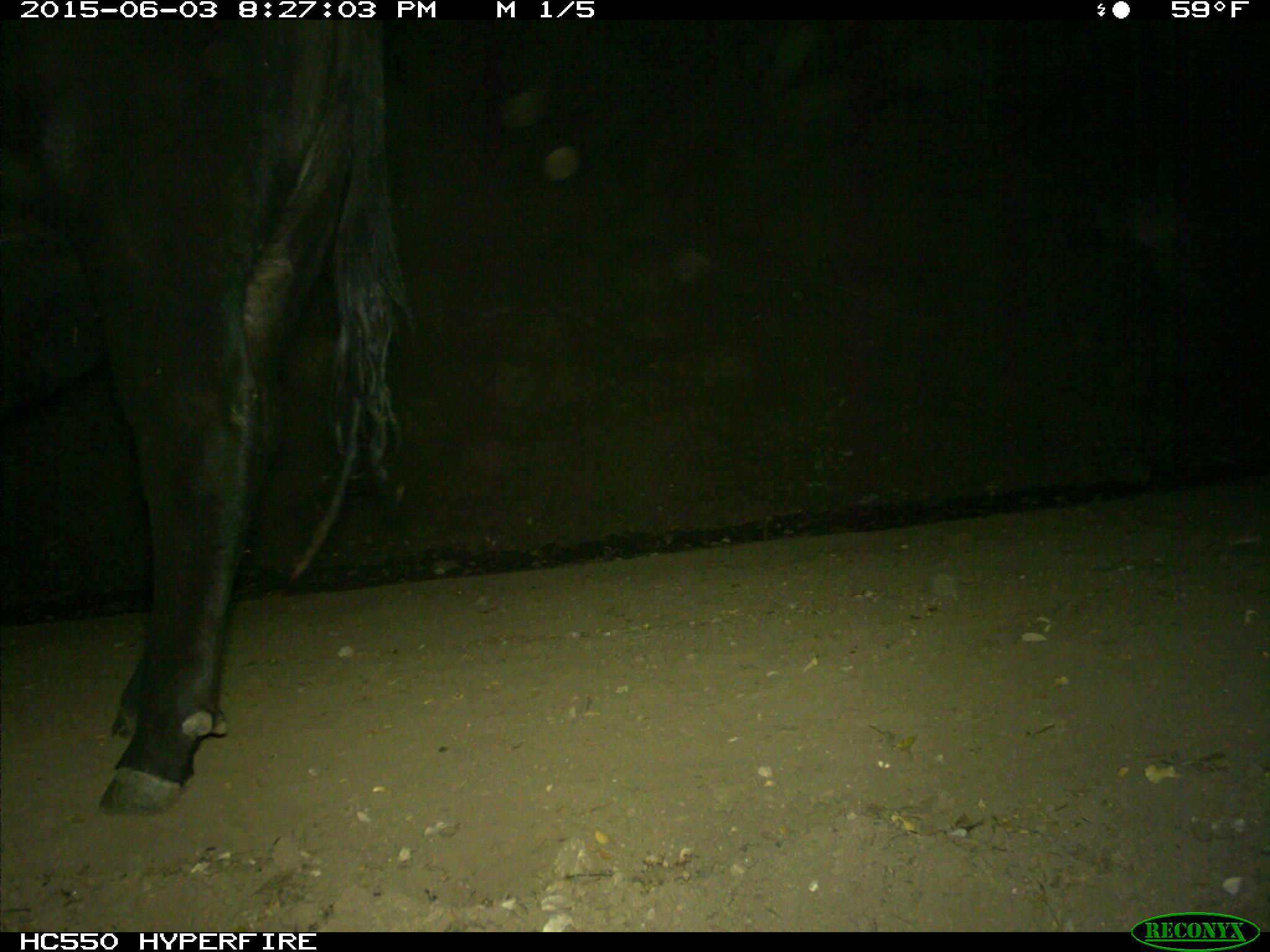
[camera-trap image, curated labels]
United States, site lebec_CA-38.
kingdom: Animalia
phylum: Chordata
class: Mammalia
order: Artiodactyla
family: Bovidae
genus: Bos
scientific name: Bos taurus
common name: domestic cow